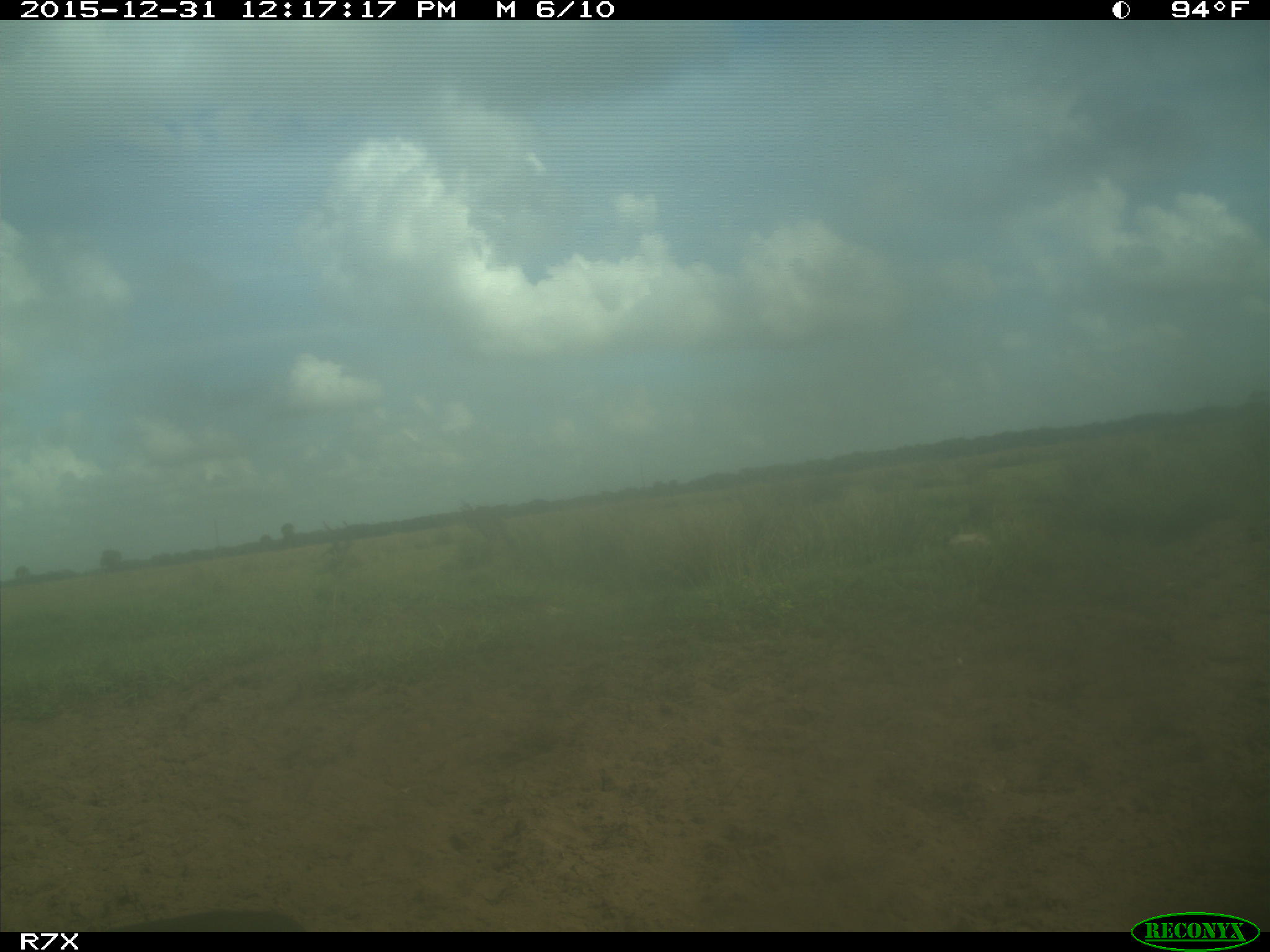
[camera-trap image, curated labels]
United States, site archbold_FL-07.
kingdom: Animalia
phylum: Chordata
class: Aves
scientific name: Aves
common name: birds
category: unidentified bird